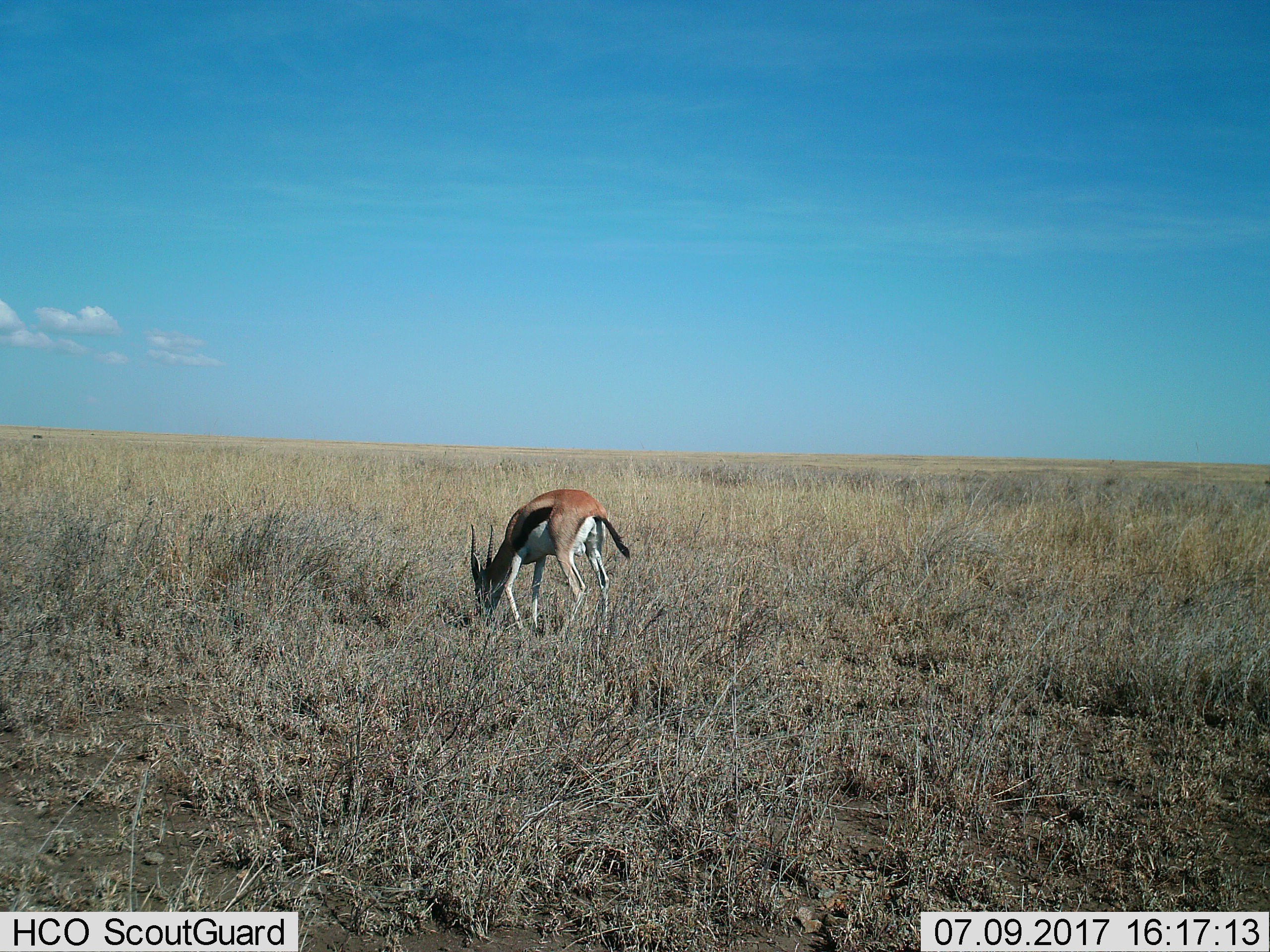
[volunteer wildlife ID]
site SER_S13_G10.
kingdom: Animalia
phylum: Chordata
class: Mammalia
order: Artiodactyla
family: Bovidae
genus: Eudorcas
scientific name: Eudorcas thomsonii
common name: thomson's gazelle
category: gazellethomsons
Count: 1.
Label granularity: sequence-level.